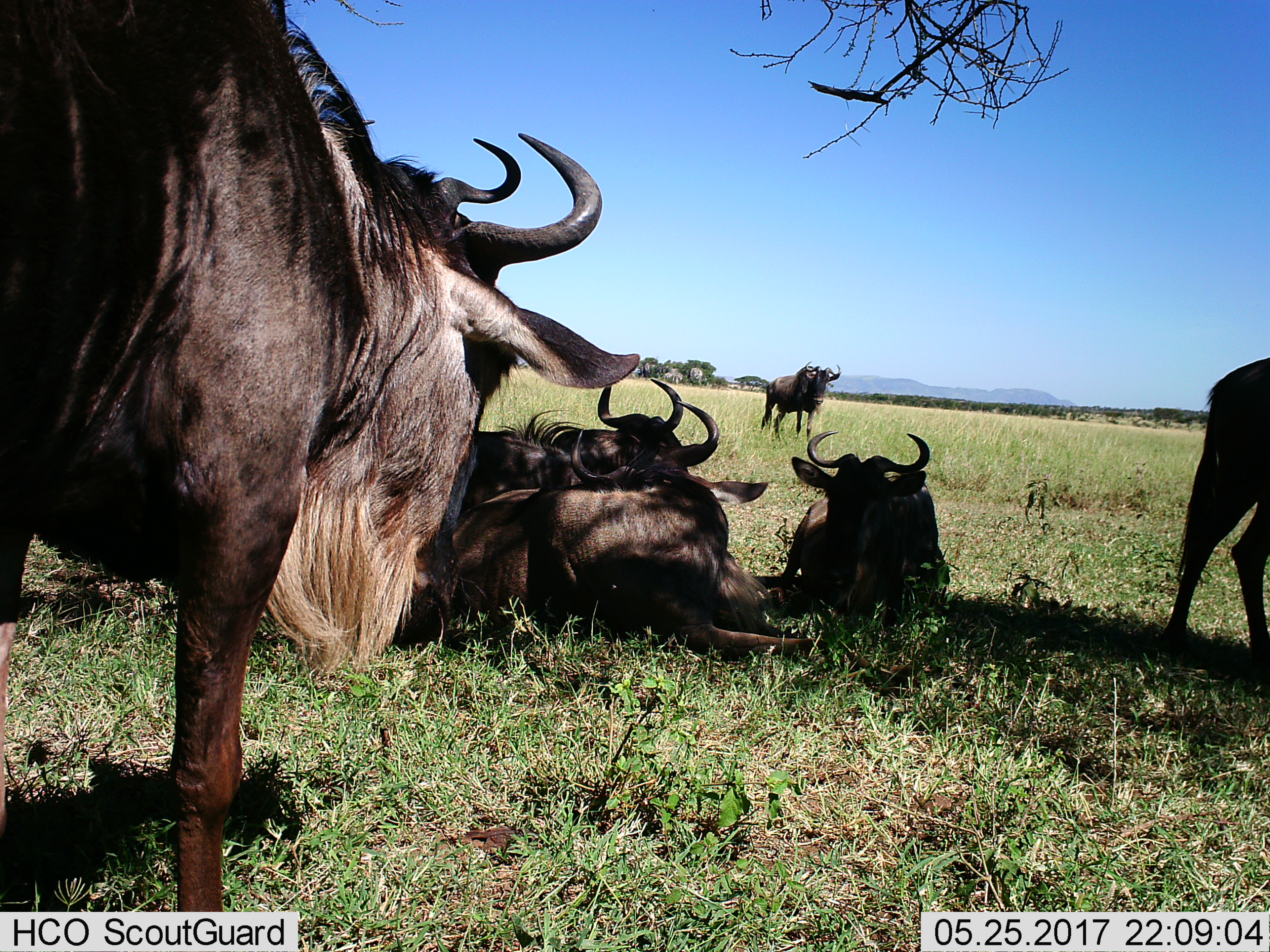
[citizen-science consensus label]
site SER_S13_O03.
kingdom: Animalia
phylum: Chordata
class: Mammalia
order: Artiodactyla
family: Bovidae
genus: Connochaetes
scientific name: Connochaetes taurinus taurinus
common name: blue wildebeest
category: wildebeestblue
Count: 6.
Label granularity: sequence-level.